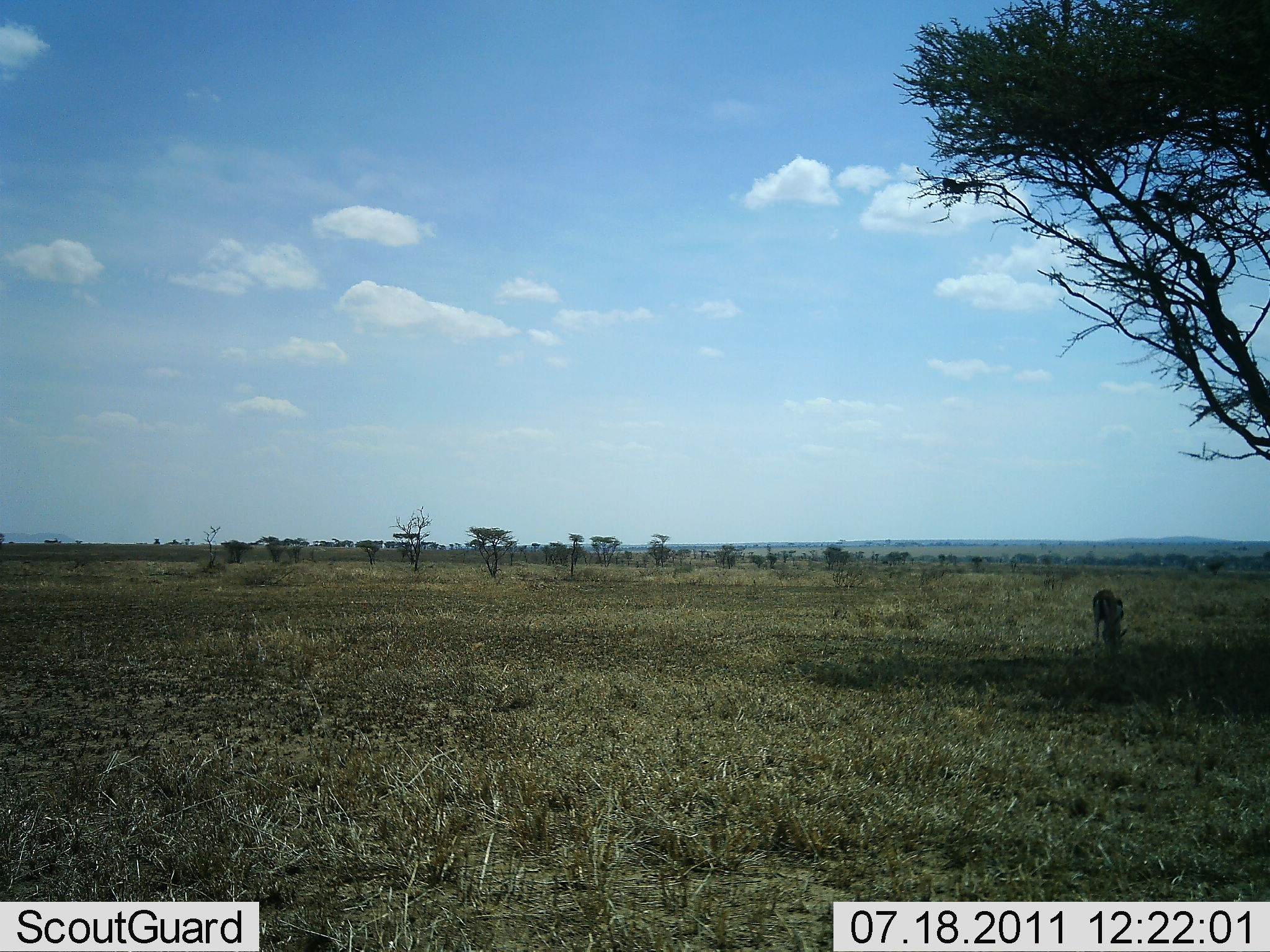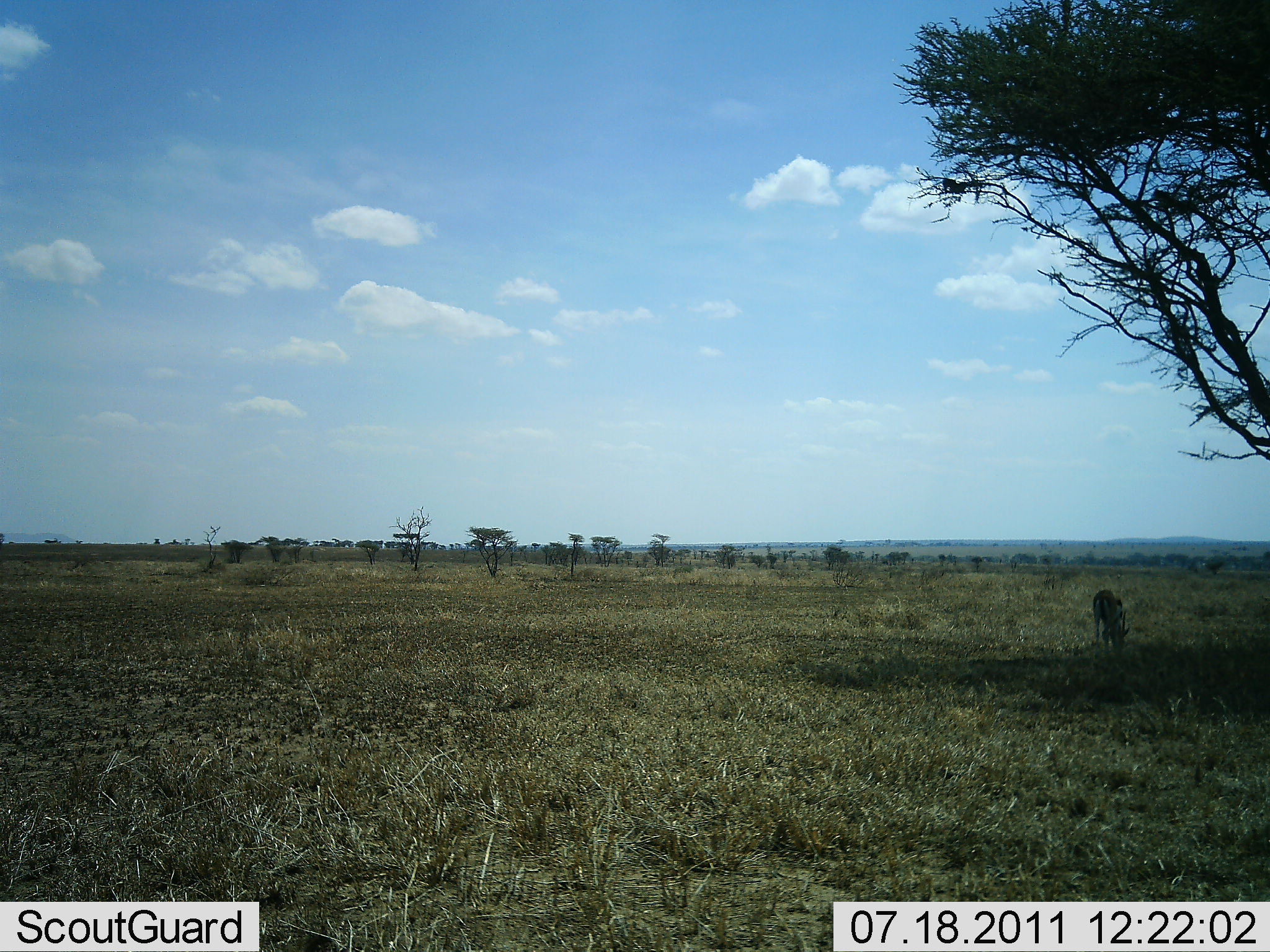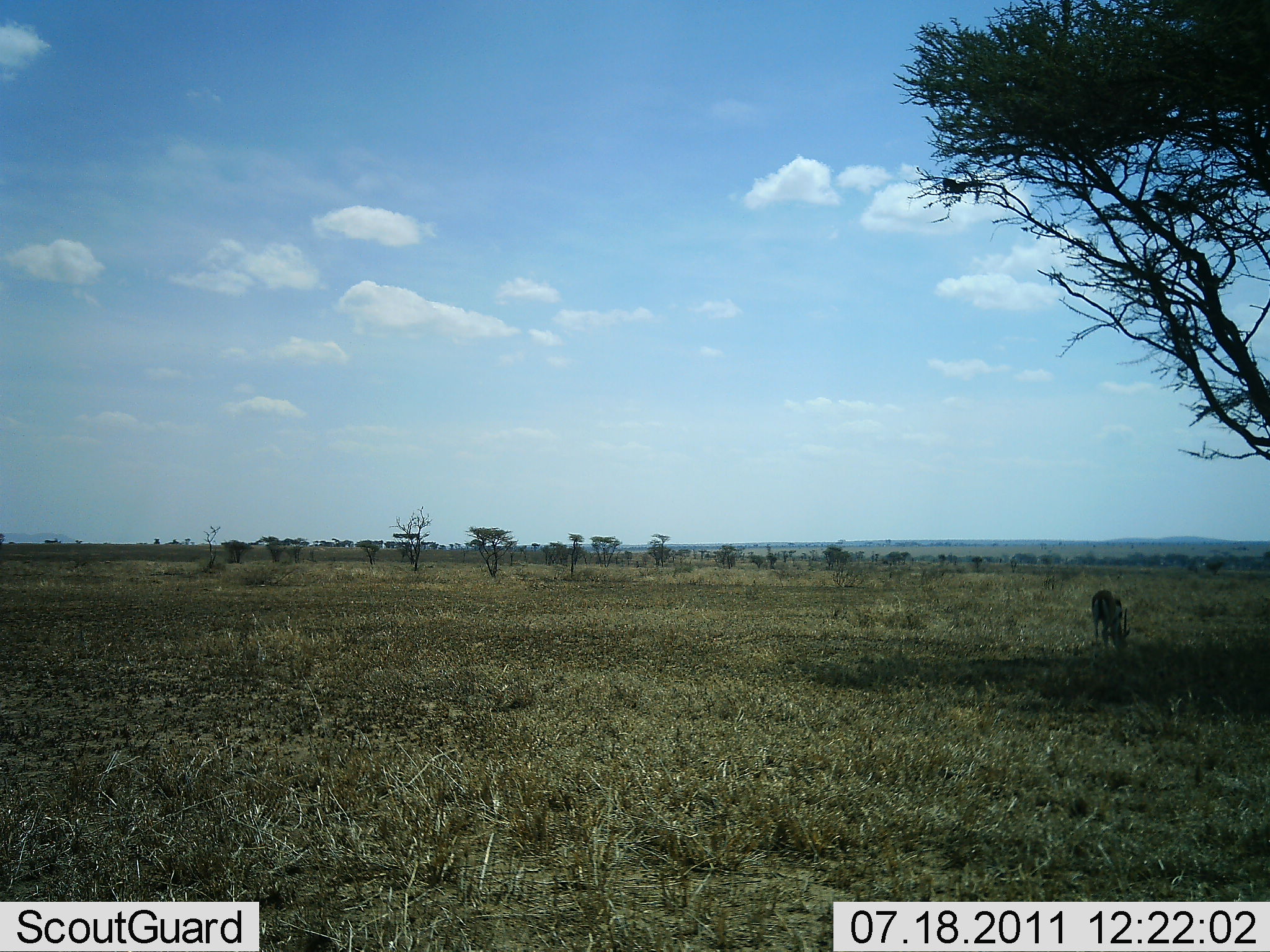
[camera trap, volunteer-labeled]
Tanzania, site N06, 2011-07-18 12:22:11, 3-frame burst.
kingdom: Animalia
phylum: Chordata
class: Mammalia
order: Artiodactyla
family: Bovidae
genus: Eudorcas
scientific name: Eudorcas thomsonii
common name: thomson's gazelle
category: gazellethomsons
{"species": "gazellethomsons (thomson's gazelle) (Eudorcas thomsonii)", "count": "1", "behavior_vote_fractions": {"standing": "9%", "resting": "0%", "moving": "9%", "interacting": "0%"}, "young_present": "0%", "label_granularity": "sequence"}